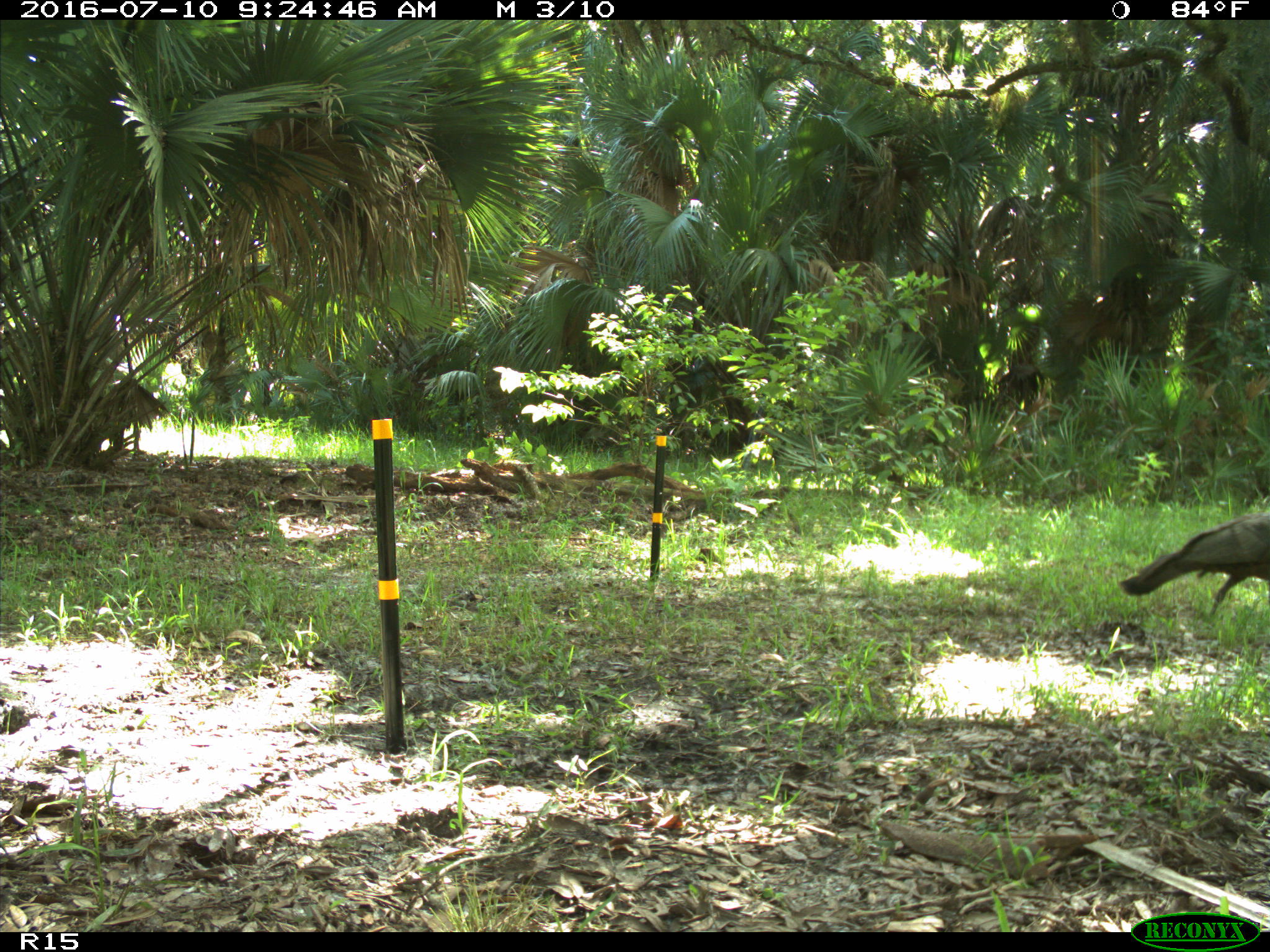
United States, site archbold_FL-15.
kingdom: Animalia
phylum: Chordata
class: Aves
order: Galliformes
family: Phasianidae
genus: Meleagris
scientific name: Meleagris gallopavo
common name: wild turkey